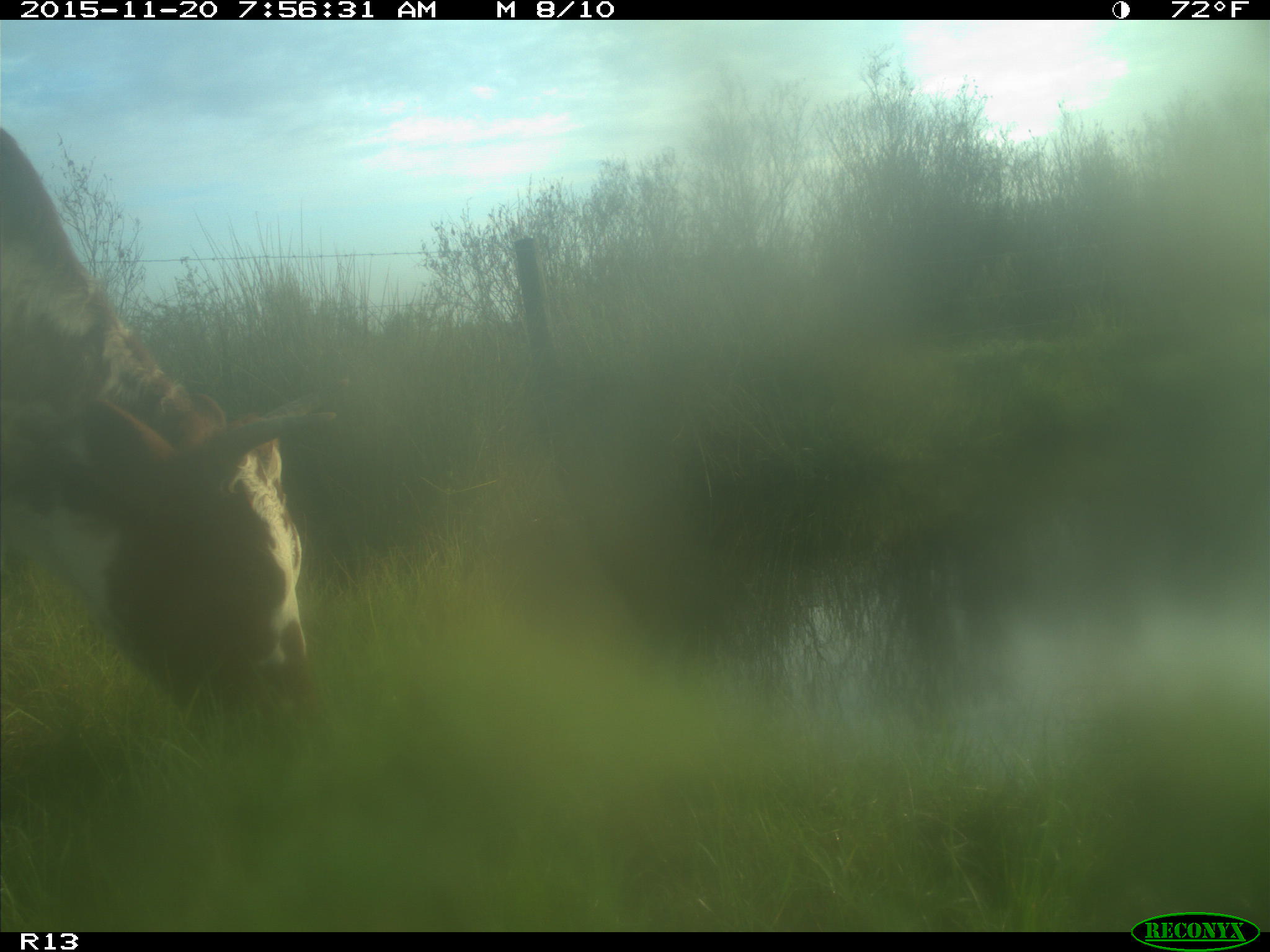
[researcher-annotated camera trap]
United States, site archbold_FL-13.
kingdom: Animalia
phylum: Chordata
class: Mammalia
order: Artiodactyla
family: Bovidae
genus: Bos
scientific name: Bos taurus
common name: domestic cow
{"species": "Bos taurus (domestic cow)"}